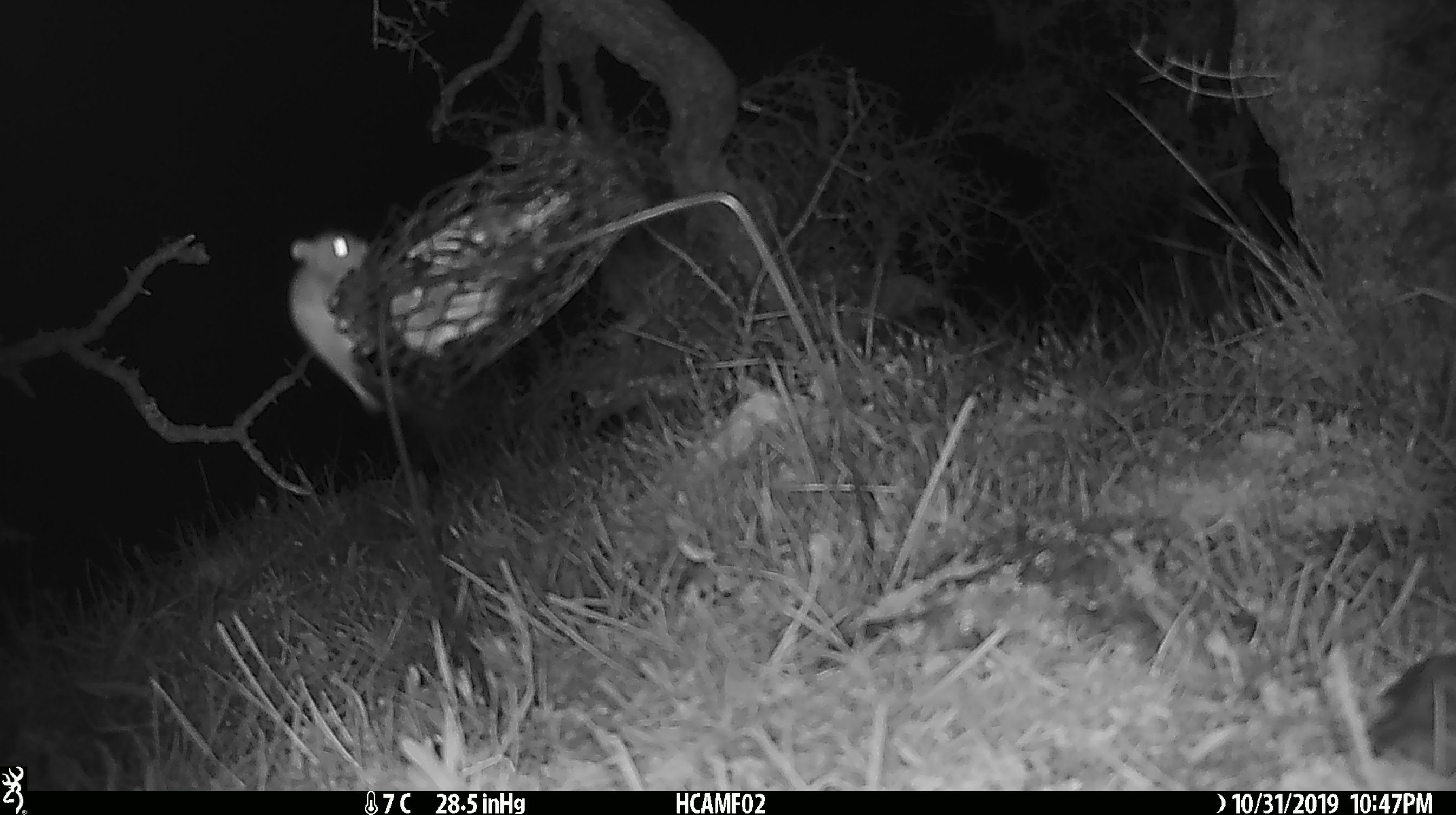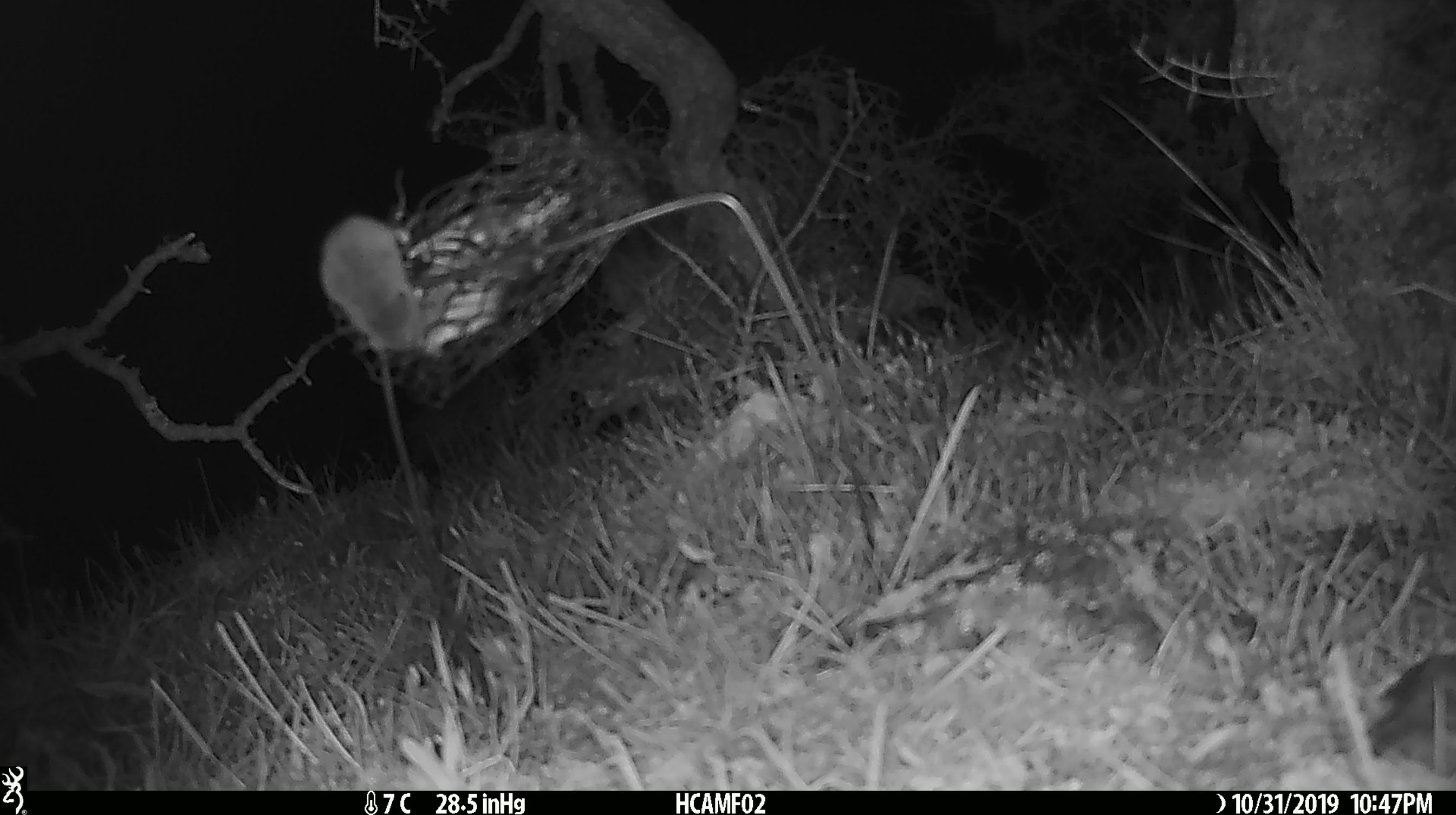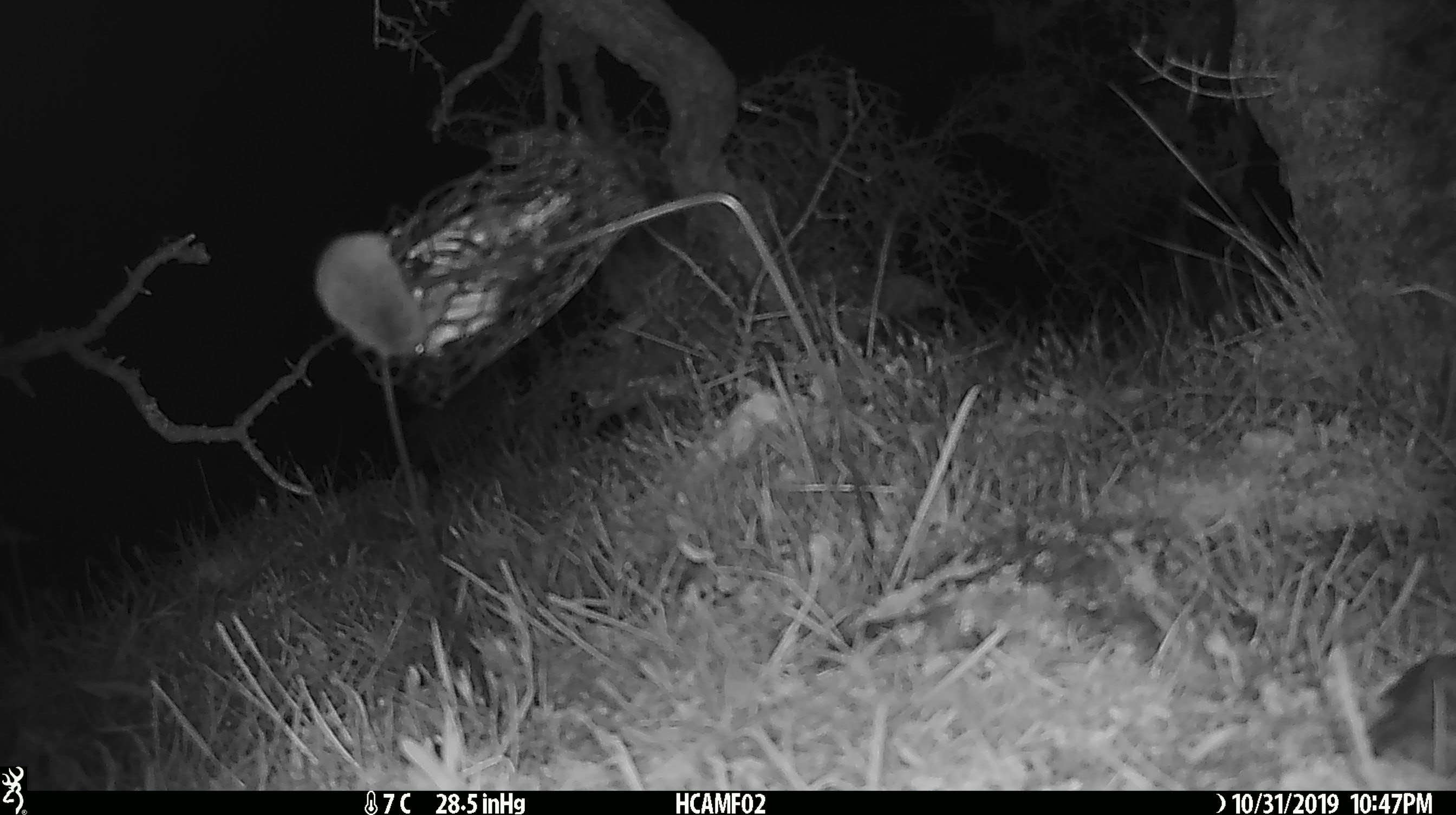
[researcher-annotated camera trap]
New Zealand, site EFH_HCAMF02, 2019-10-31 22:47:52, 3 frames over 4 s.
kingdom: Animalia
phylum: Chordata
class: Mammalia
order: Rodentia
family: Muridae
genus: Mus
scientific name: Mus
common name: mouse